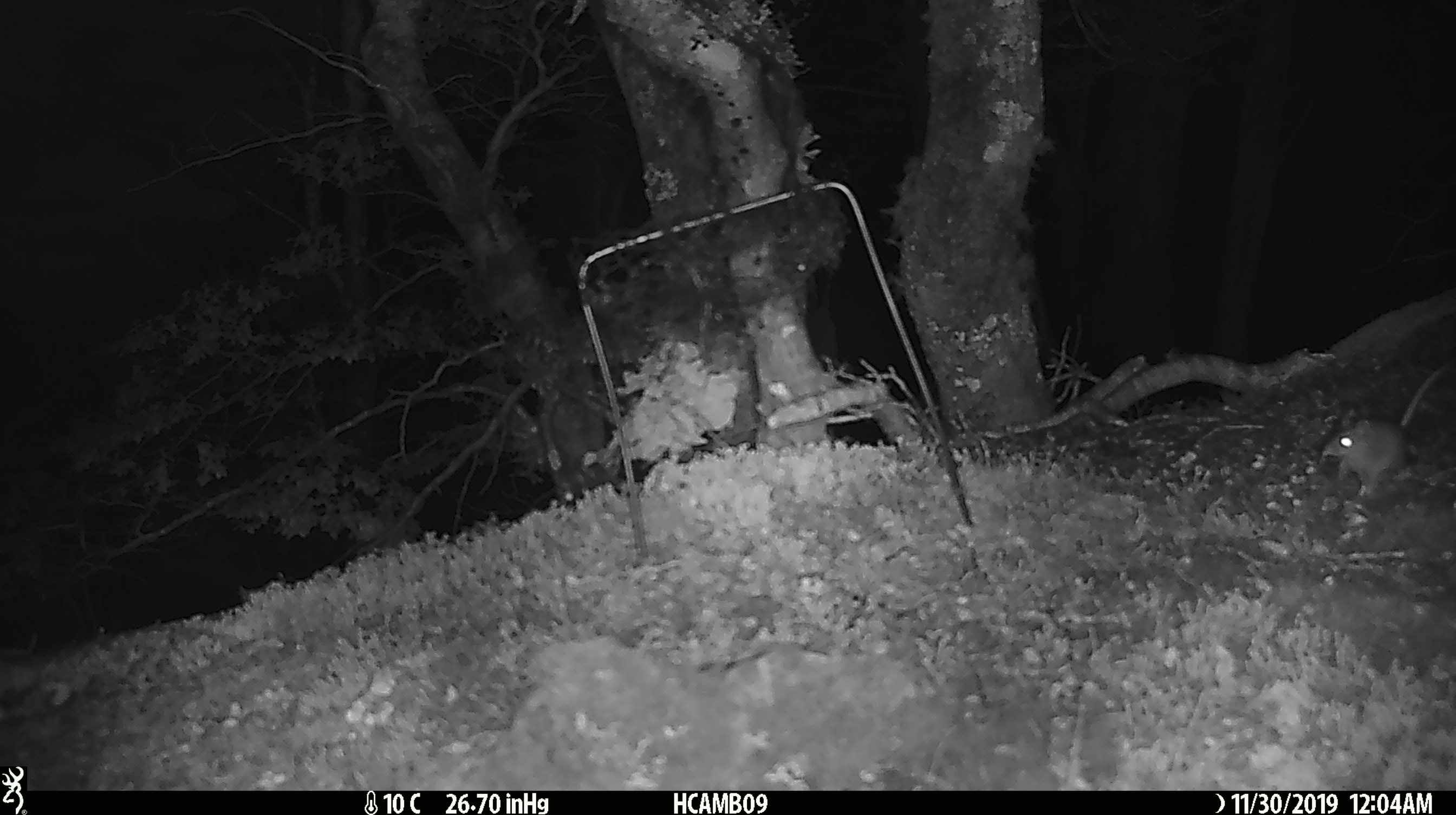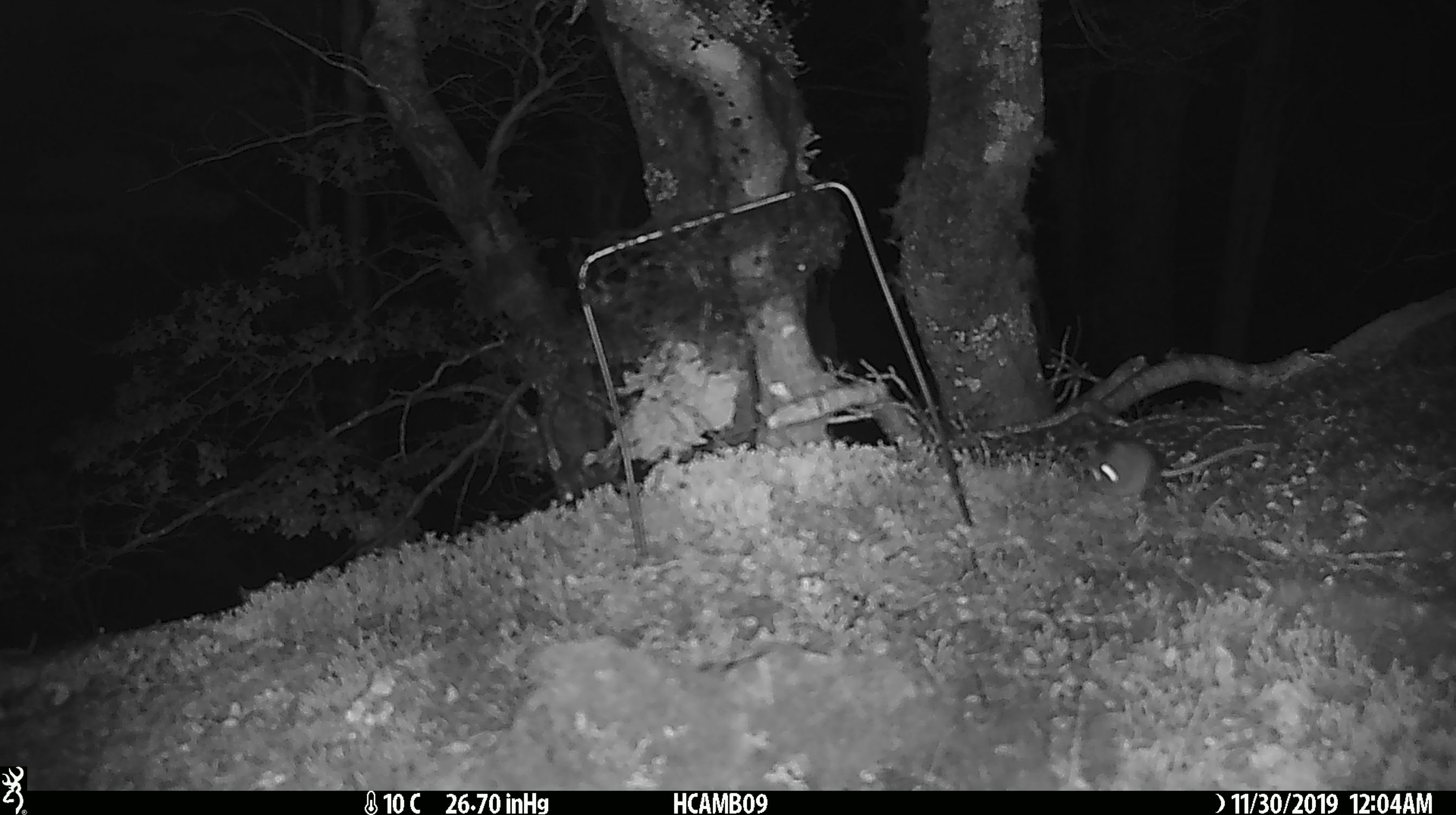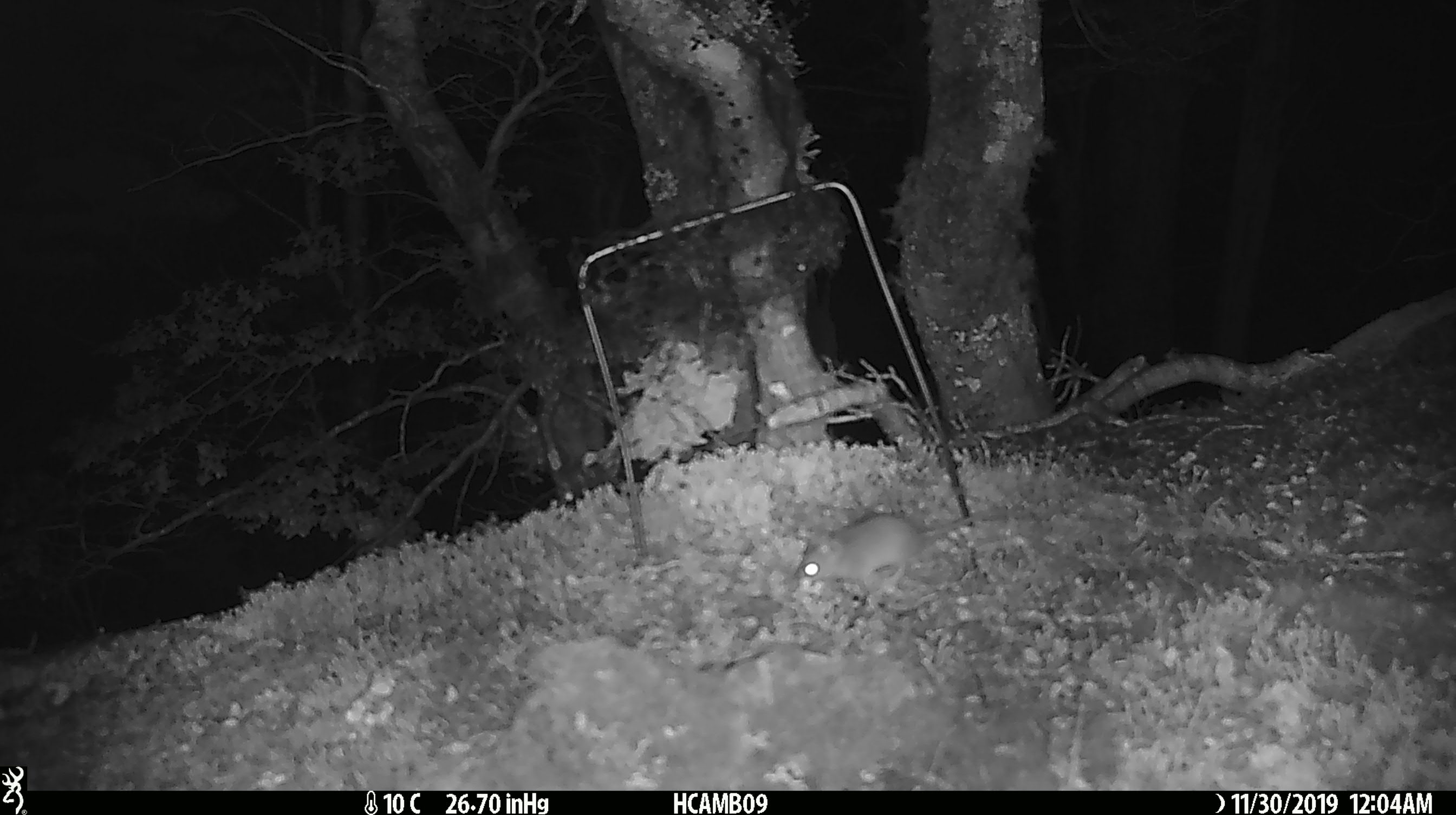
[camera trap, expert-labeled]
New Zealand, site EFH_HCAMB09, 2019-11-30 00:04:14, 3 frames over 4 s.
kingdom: Animalia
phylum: Chordata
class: Mammalia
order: Rodentia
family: Muridae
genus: Mus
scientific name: Mus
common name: mouse